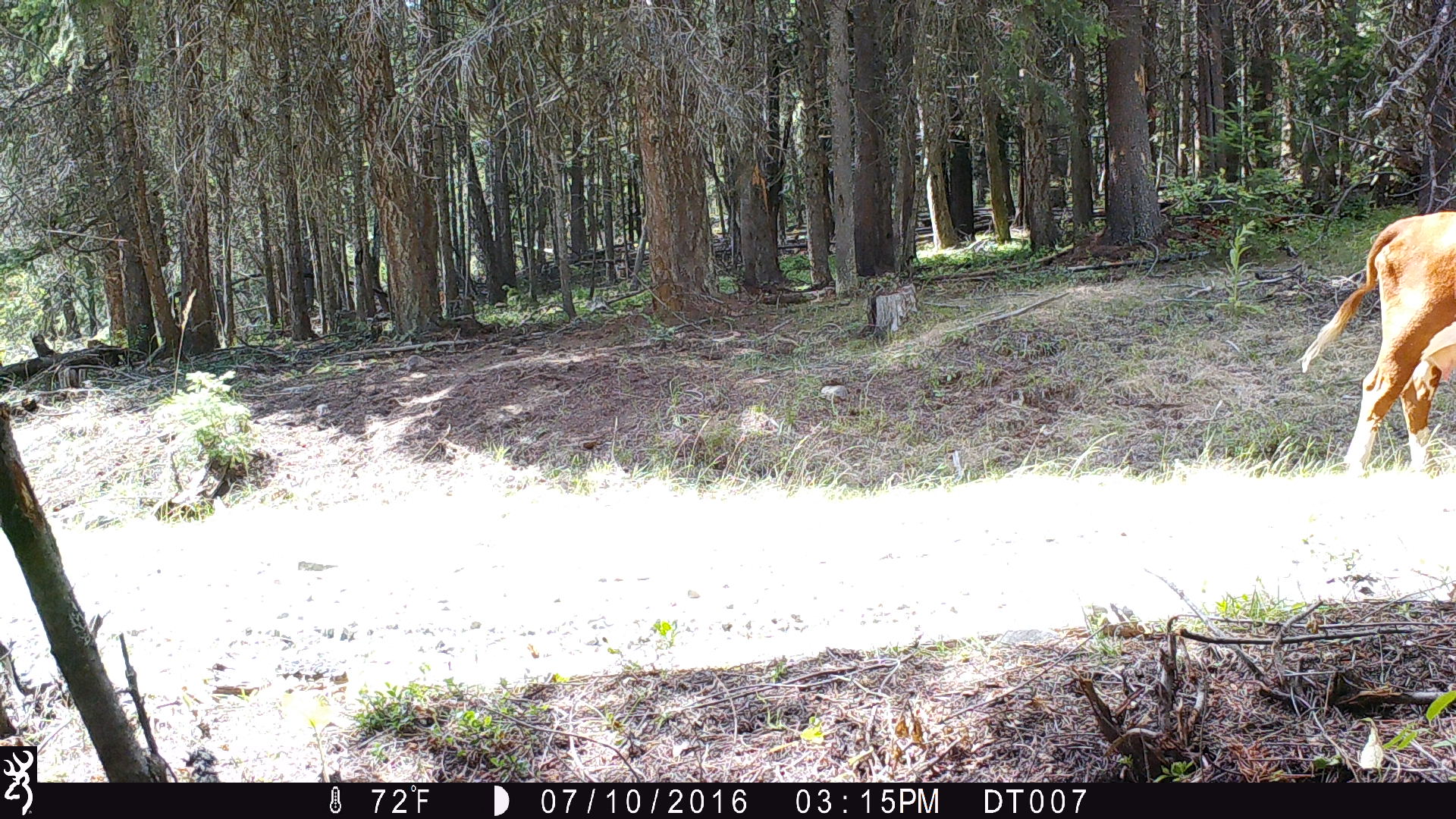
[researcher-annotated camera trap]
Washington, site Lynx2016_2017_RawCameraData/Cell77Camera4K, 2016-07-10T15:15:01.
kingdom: Animalia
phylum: Chordata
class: Mammalia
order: Artiodactyla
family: Bovidae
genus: Bos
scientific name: Bos taurus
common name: domestic cattle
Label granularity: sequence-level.